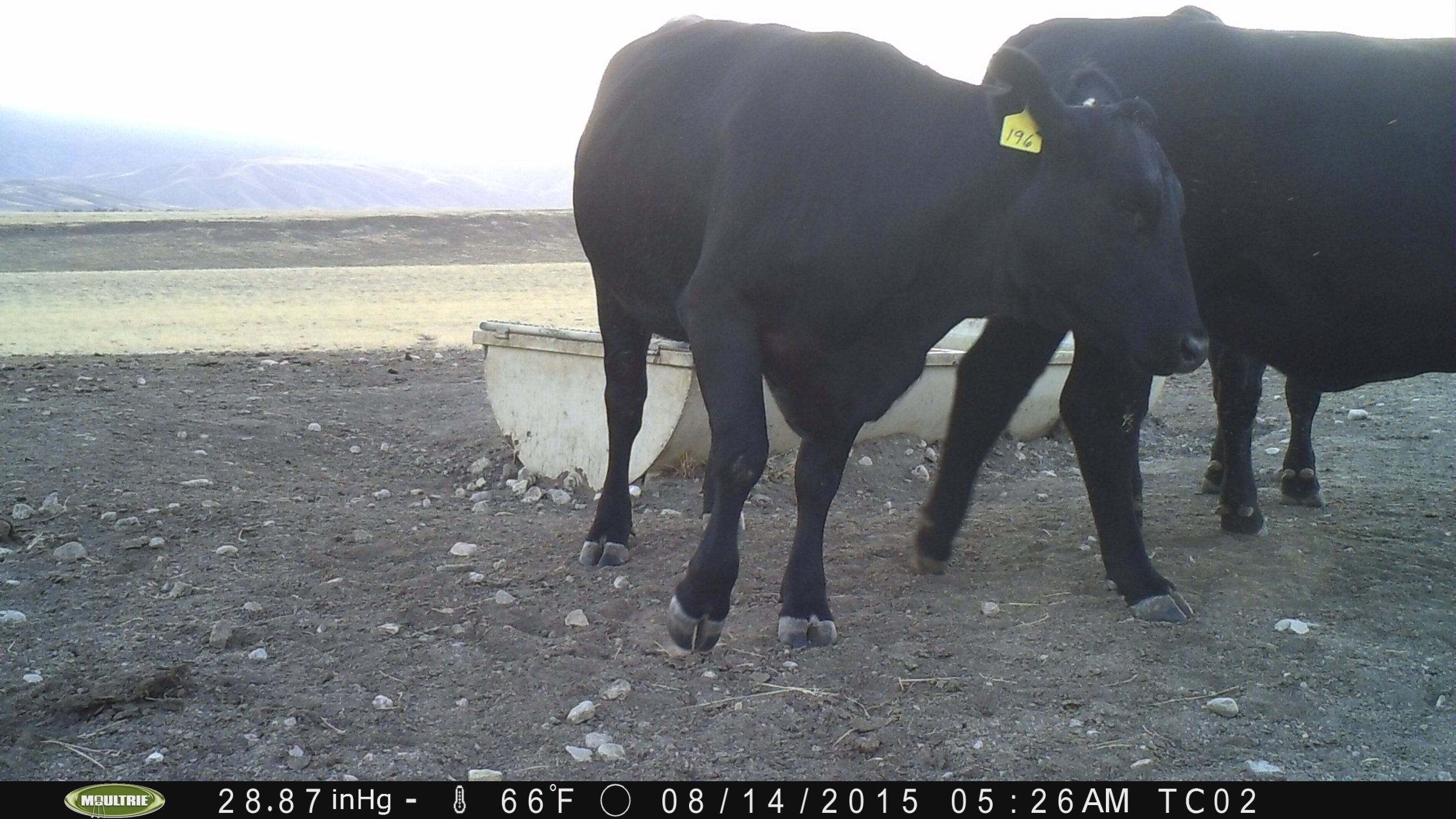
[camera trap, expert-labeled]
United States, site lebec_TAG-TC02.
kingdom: Animalia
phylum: Chordata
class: Mammalia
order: Artiodactyla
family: Bovidae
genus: Bos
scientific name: Bos taurus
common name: domestic cow